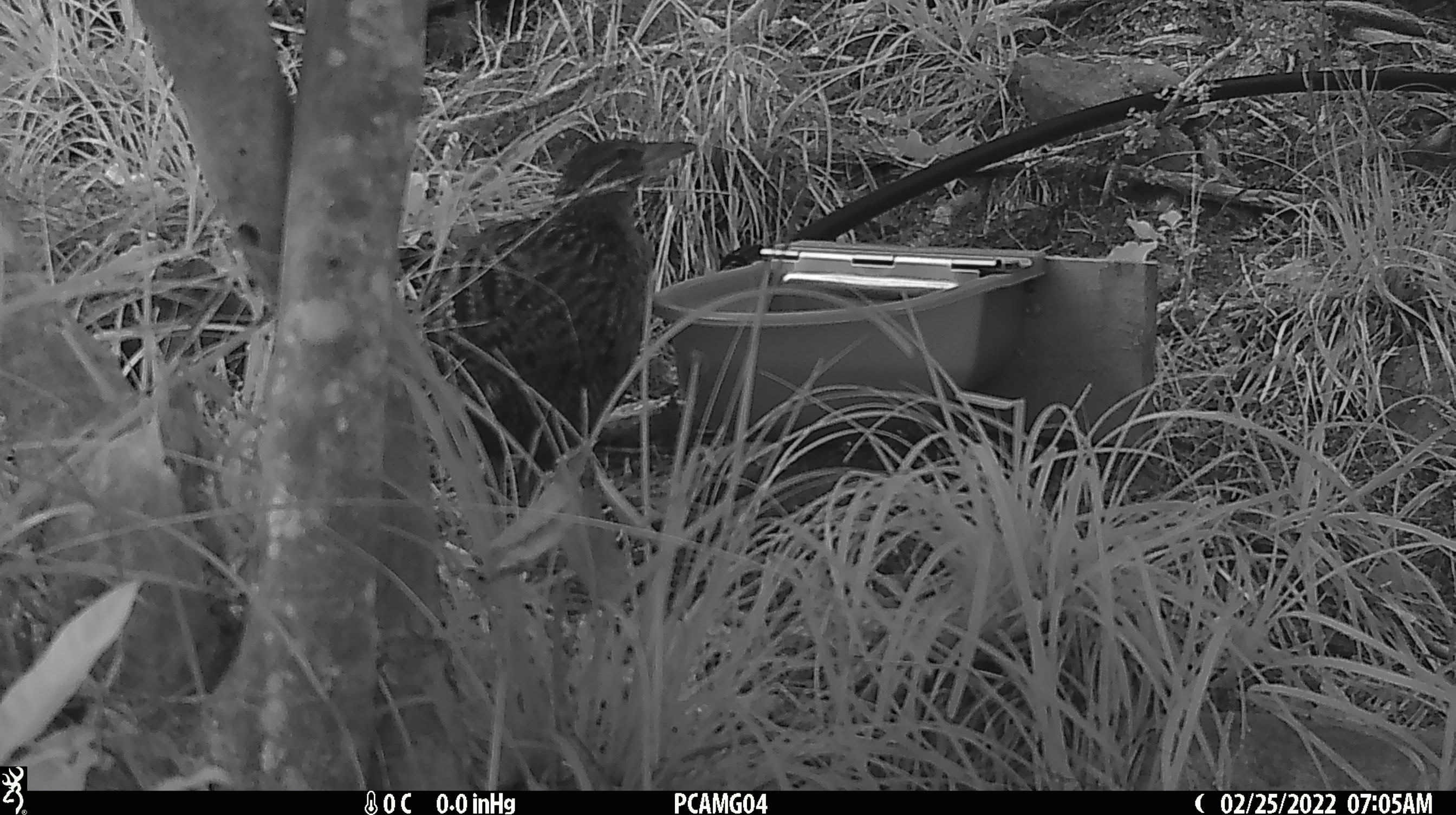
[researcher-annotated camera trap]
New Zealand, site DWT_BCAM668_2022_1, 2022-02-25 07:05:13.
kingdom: Animalia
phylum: Chordata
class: Aves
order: Gruiformes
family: Rallidae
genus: Gallirallus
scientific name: Gallirallus australis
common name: weka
Weka (Gallirallus australis).